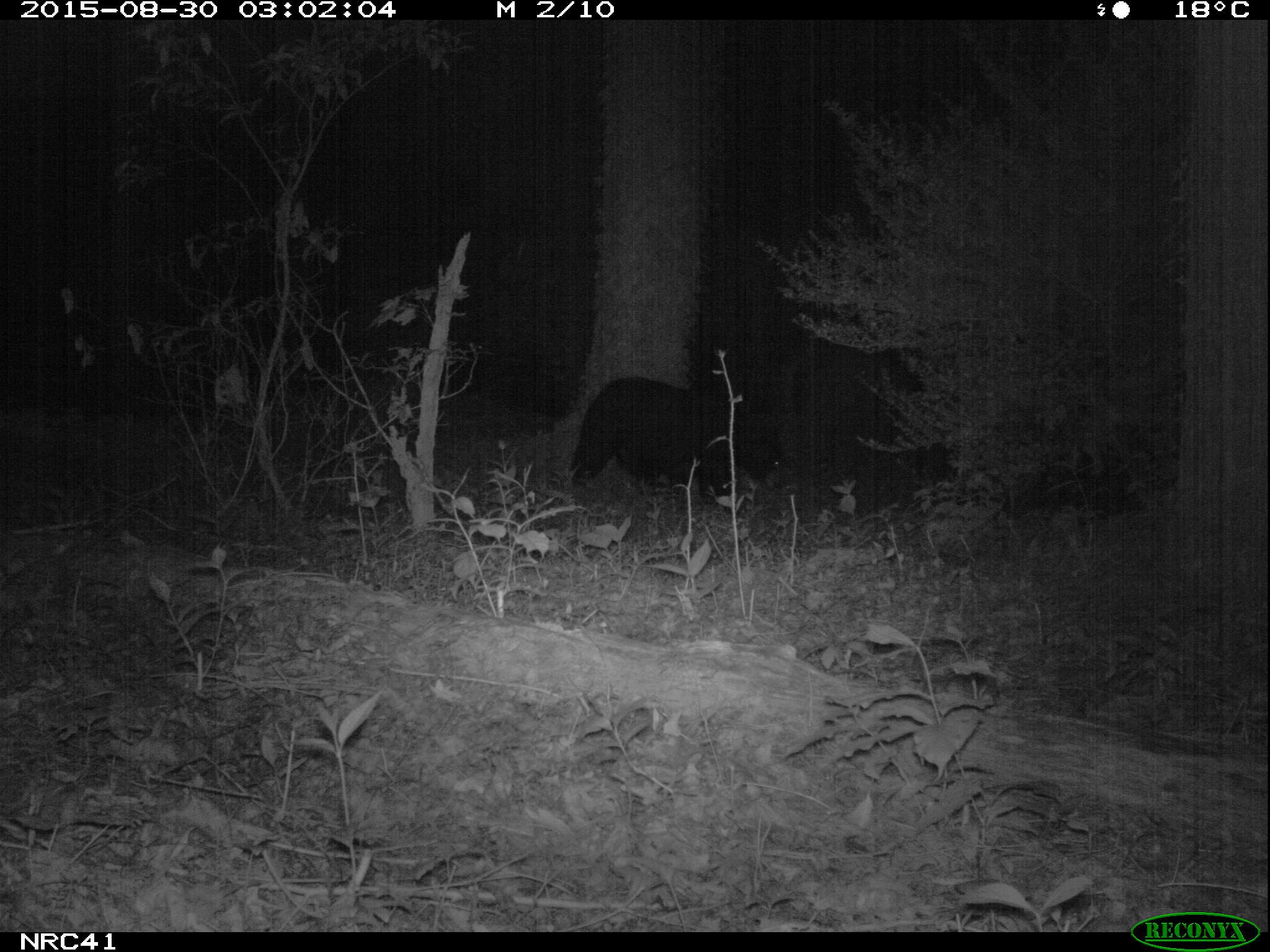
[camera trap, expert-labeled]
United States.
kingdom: Animalia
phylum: Chordata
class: Mammalia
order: Carnivora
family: Ursidae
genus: Ursus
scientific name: Ursus americanus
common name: american black bear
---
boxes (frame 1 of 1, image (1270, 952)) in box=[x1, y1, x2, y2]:
American Black Bear: box=[560, 356, 780, 523]